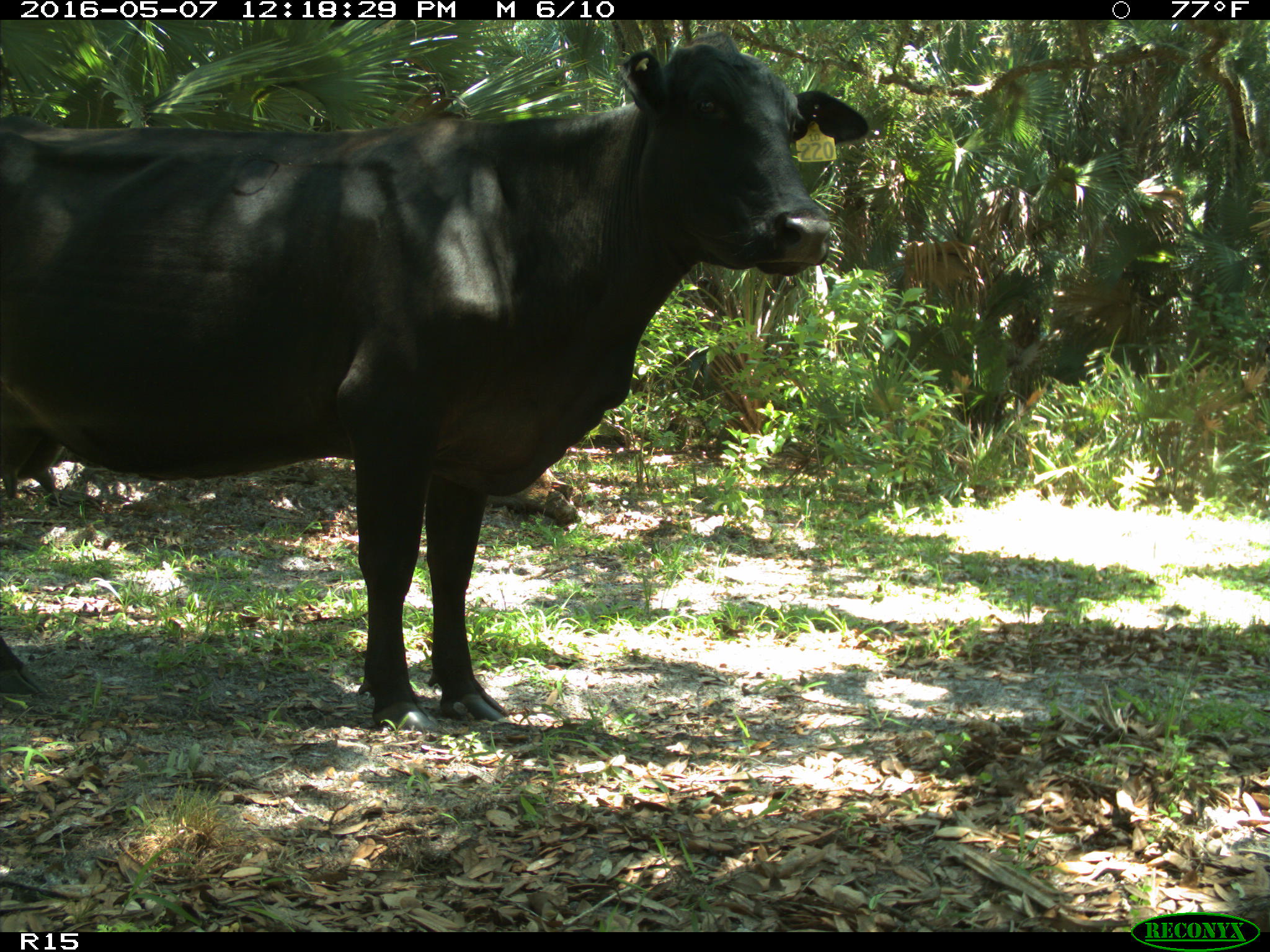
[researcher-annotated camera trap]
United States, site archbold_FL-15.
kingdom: Animalia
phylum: Chordata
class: Mammalia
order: Artiodactyla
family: Bovidae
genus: Bos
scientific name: Bos taurus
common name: domestic cow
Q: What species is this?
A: Bos taurus (domestic cow).